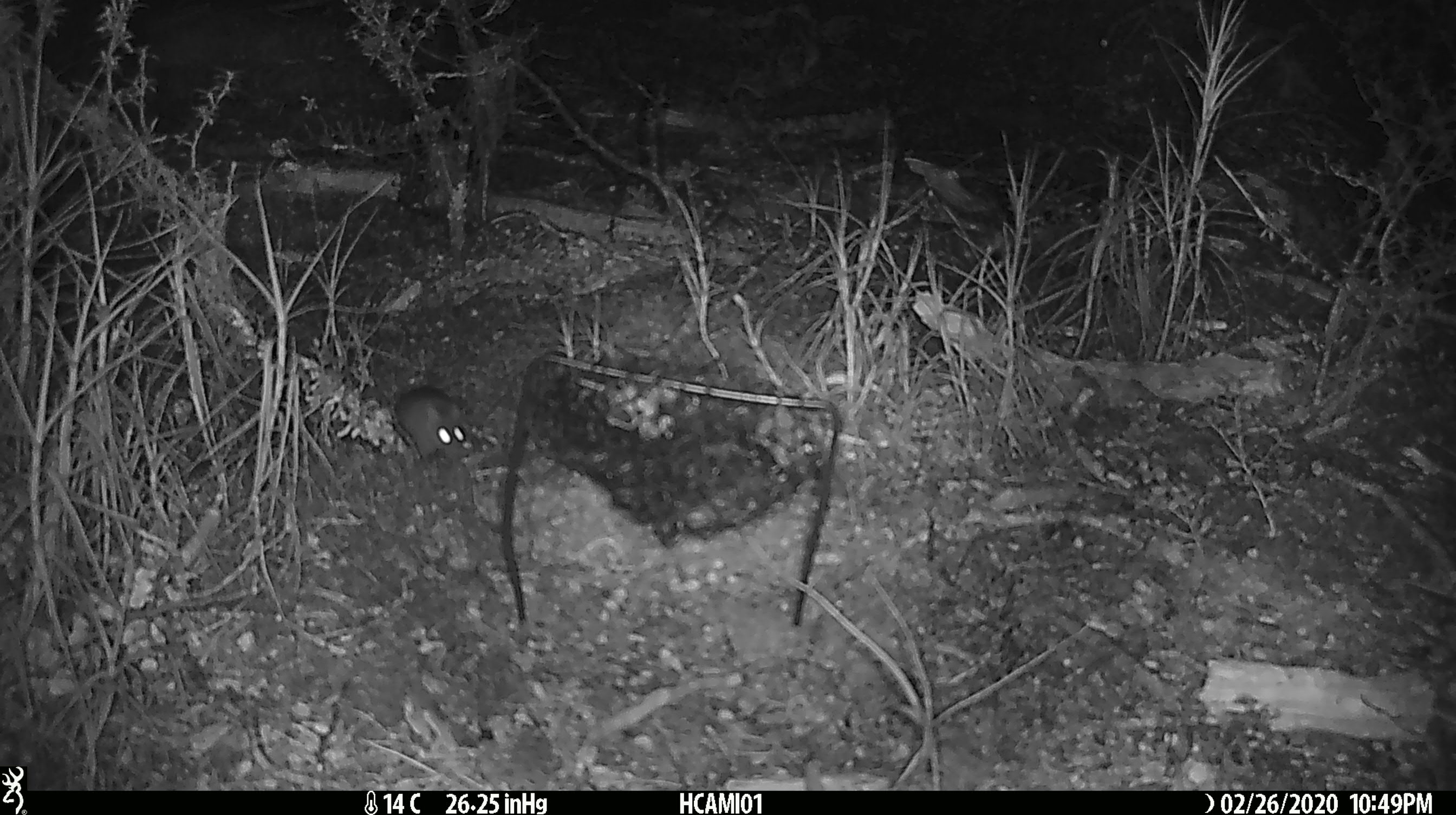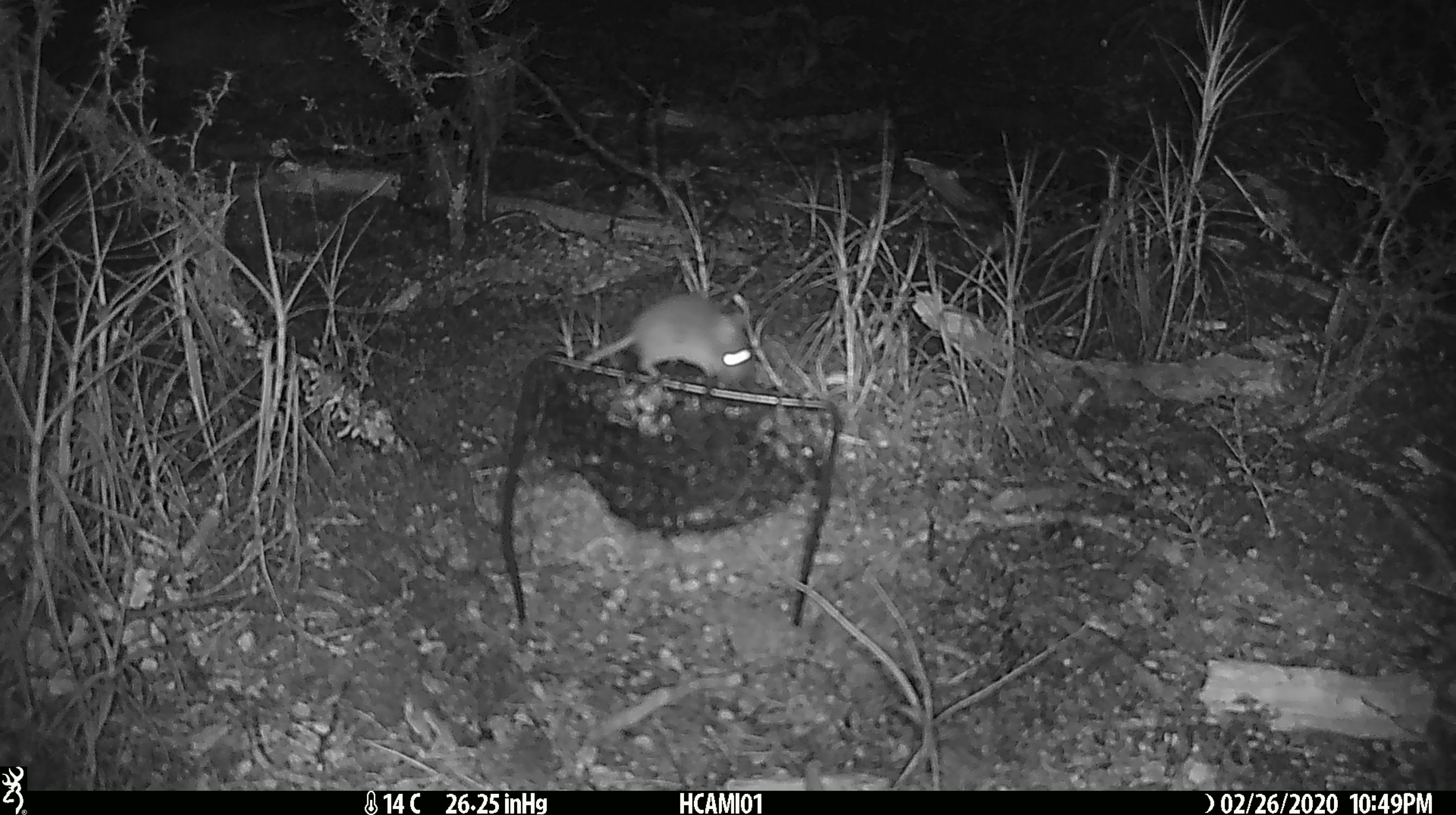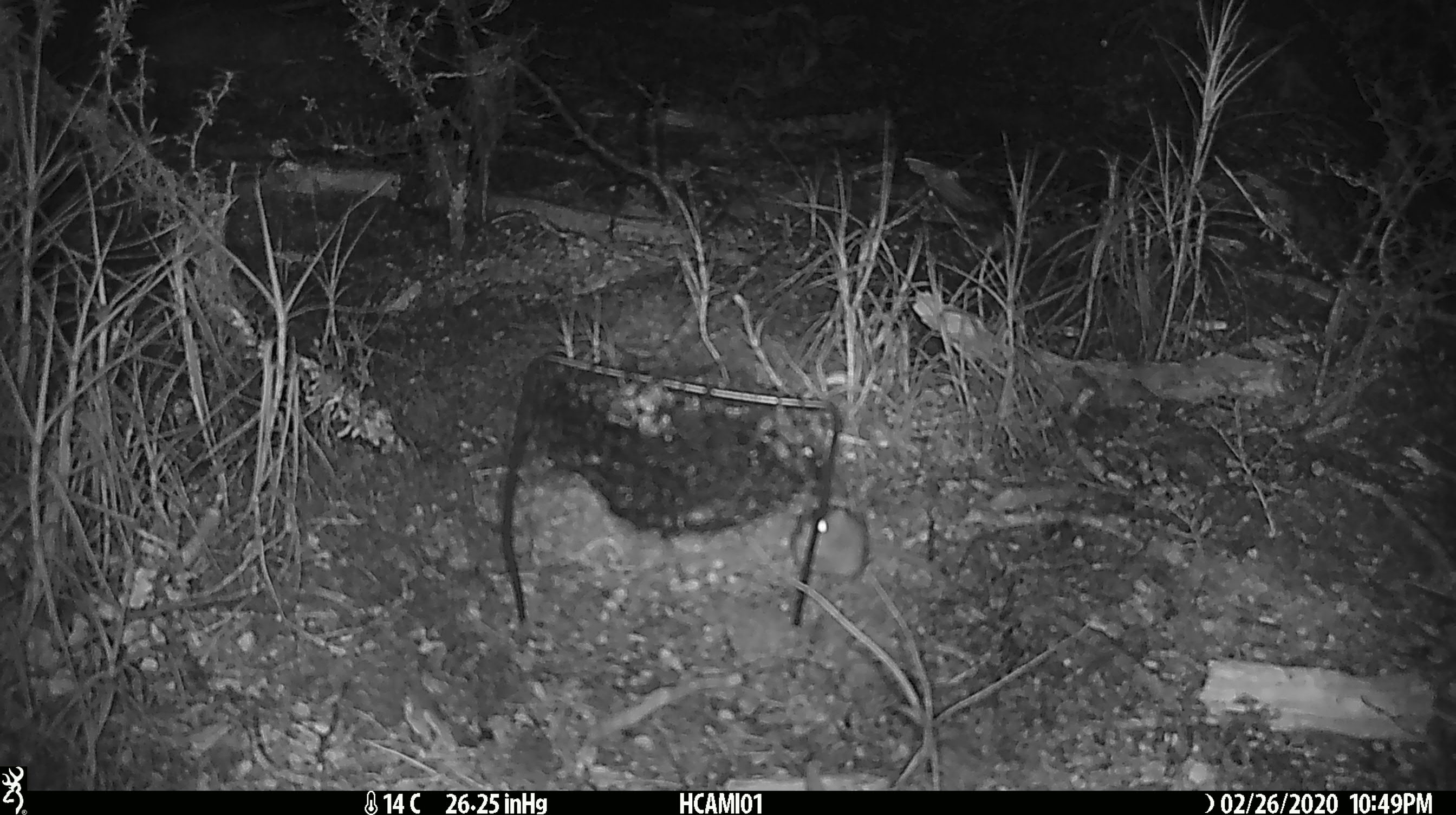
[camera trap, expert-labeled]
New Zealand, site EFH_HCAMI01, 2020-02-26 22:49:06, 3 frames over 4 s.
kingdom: Animalia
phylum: Chordata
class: Mammalia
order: Rodentia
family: Muridae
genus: Mus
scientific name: Mus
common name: mouse